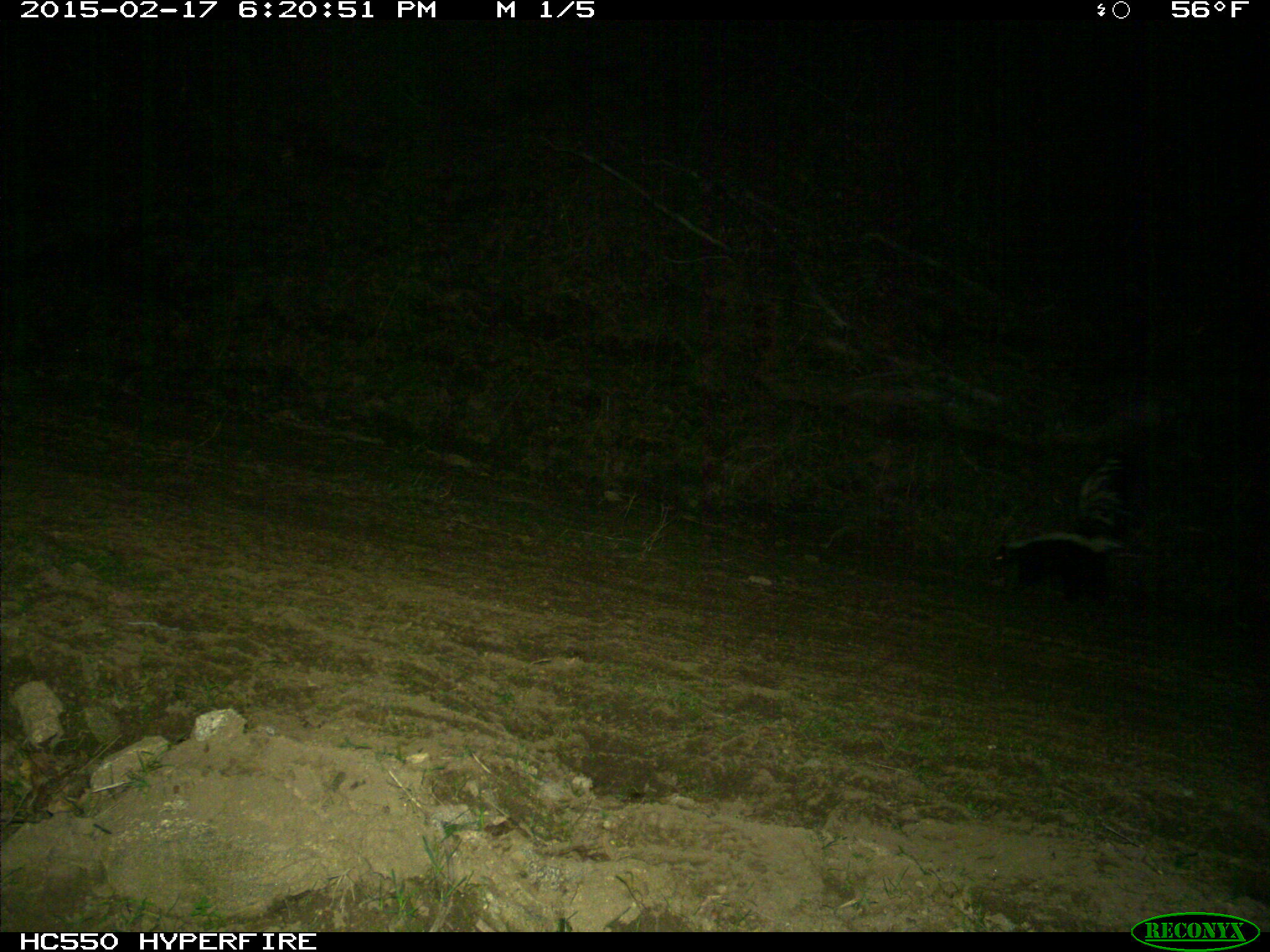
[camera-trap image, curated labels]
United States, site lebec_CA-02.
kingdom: Animalia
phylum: Chordata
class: Mammalia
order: Carnivora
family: Mephitidae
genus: Mephitis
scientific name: Mephitis mephitis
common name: striped skunk